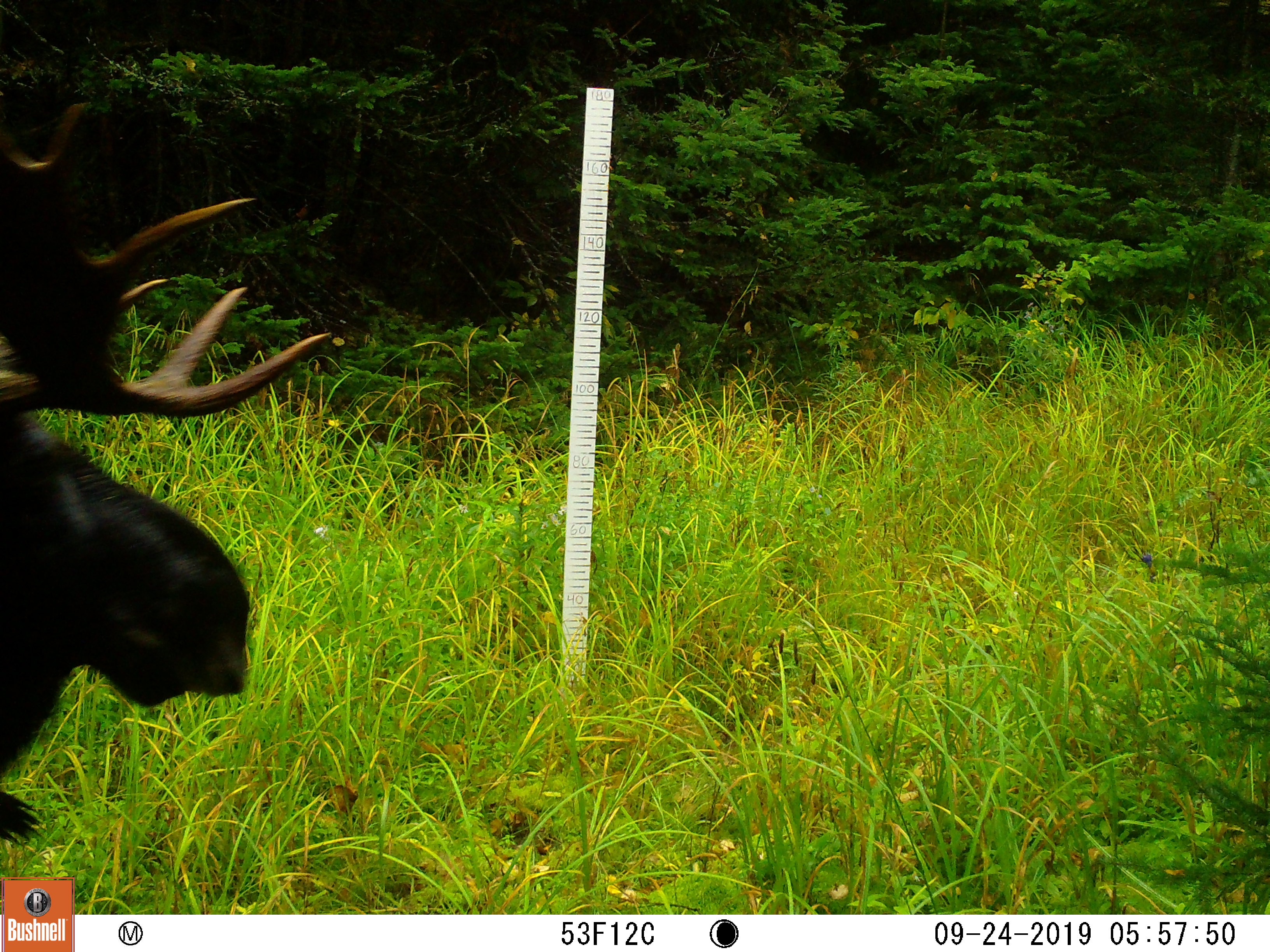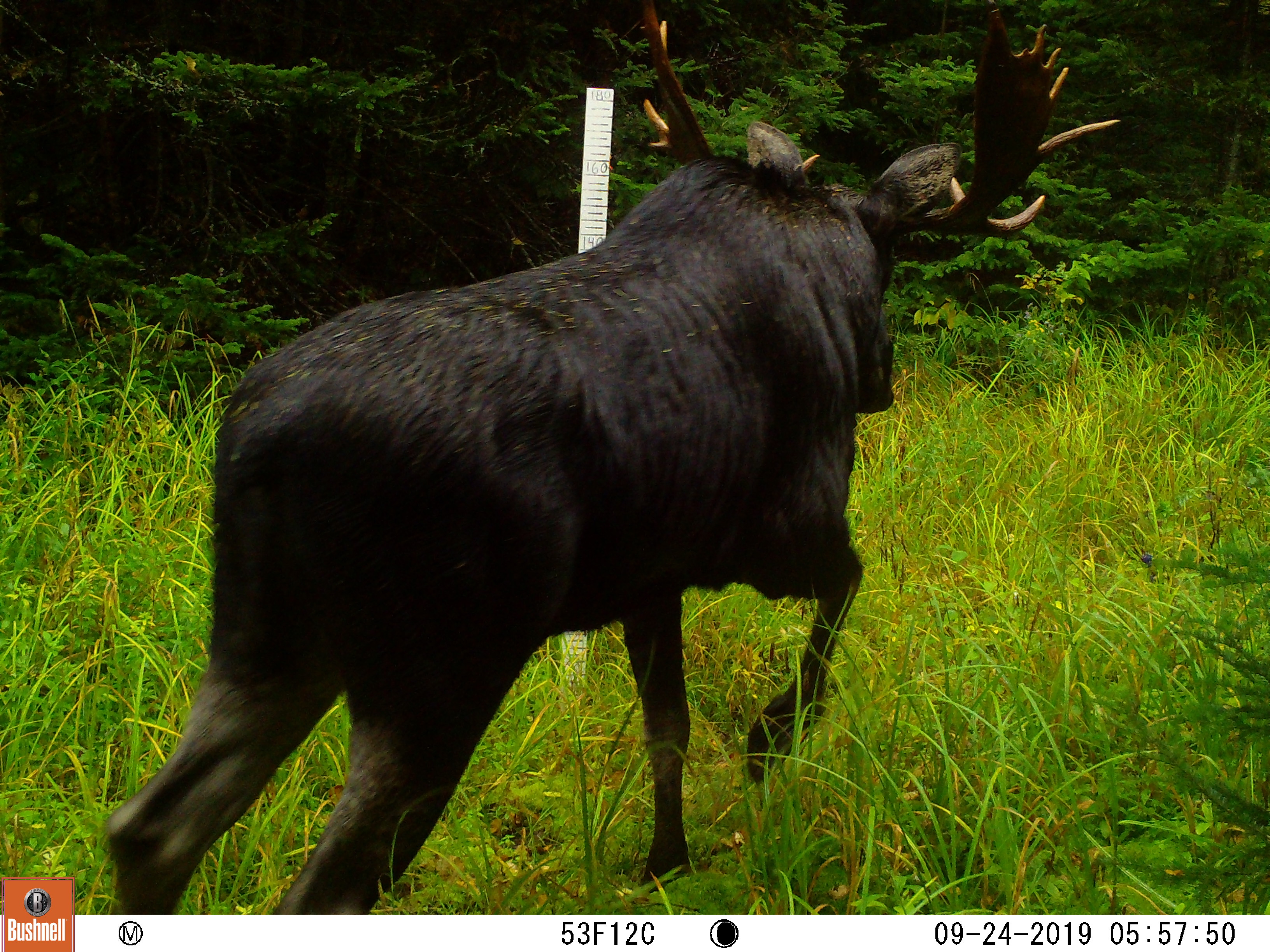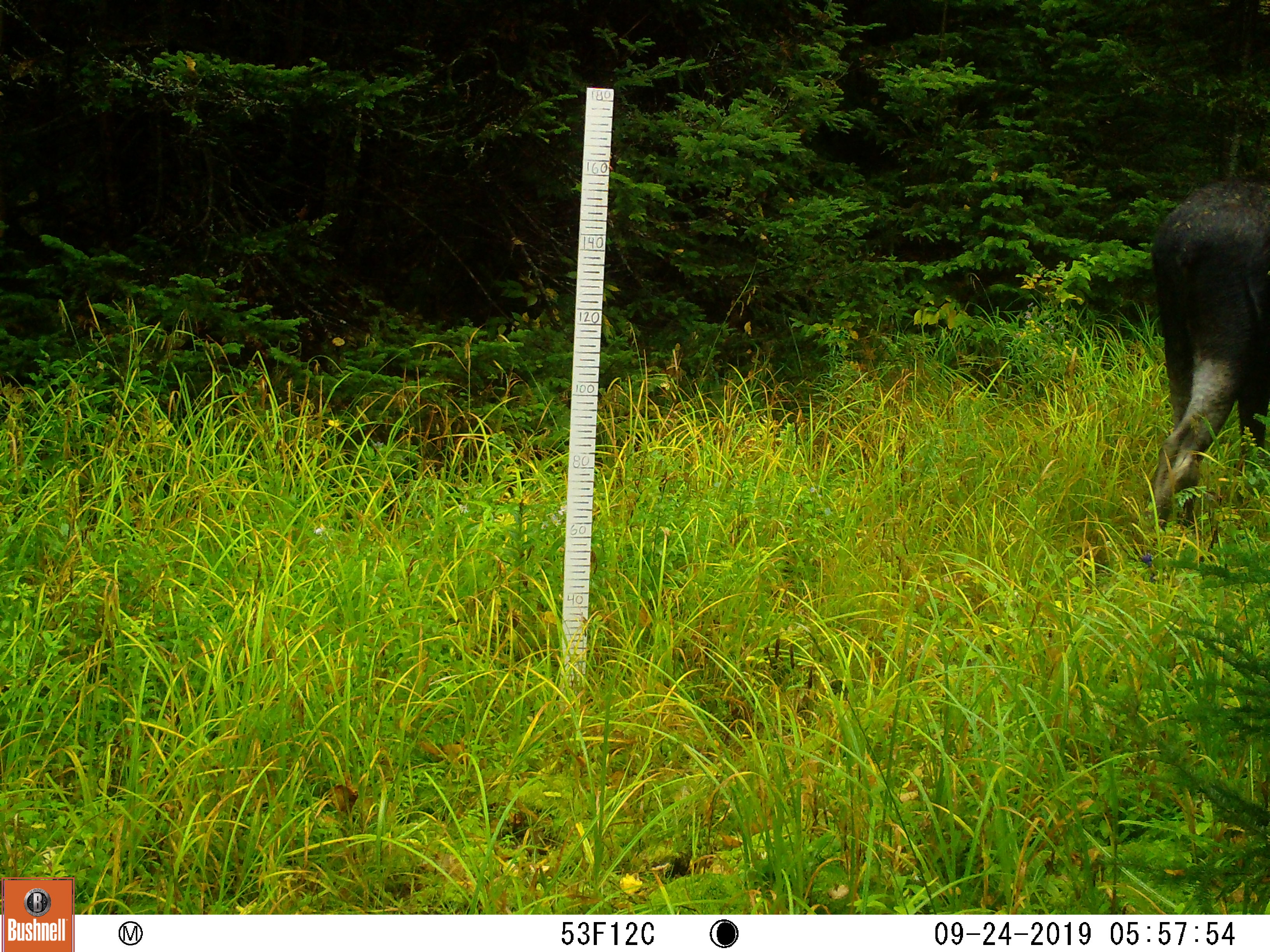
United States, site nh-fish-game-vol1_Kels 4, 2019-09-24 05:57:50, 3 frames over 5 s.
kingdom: Animalia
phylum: Chordata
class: Mammalia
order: Artiodactyla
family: Cervidae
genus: Alces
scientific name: Alces alces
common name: moose